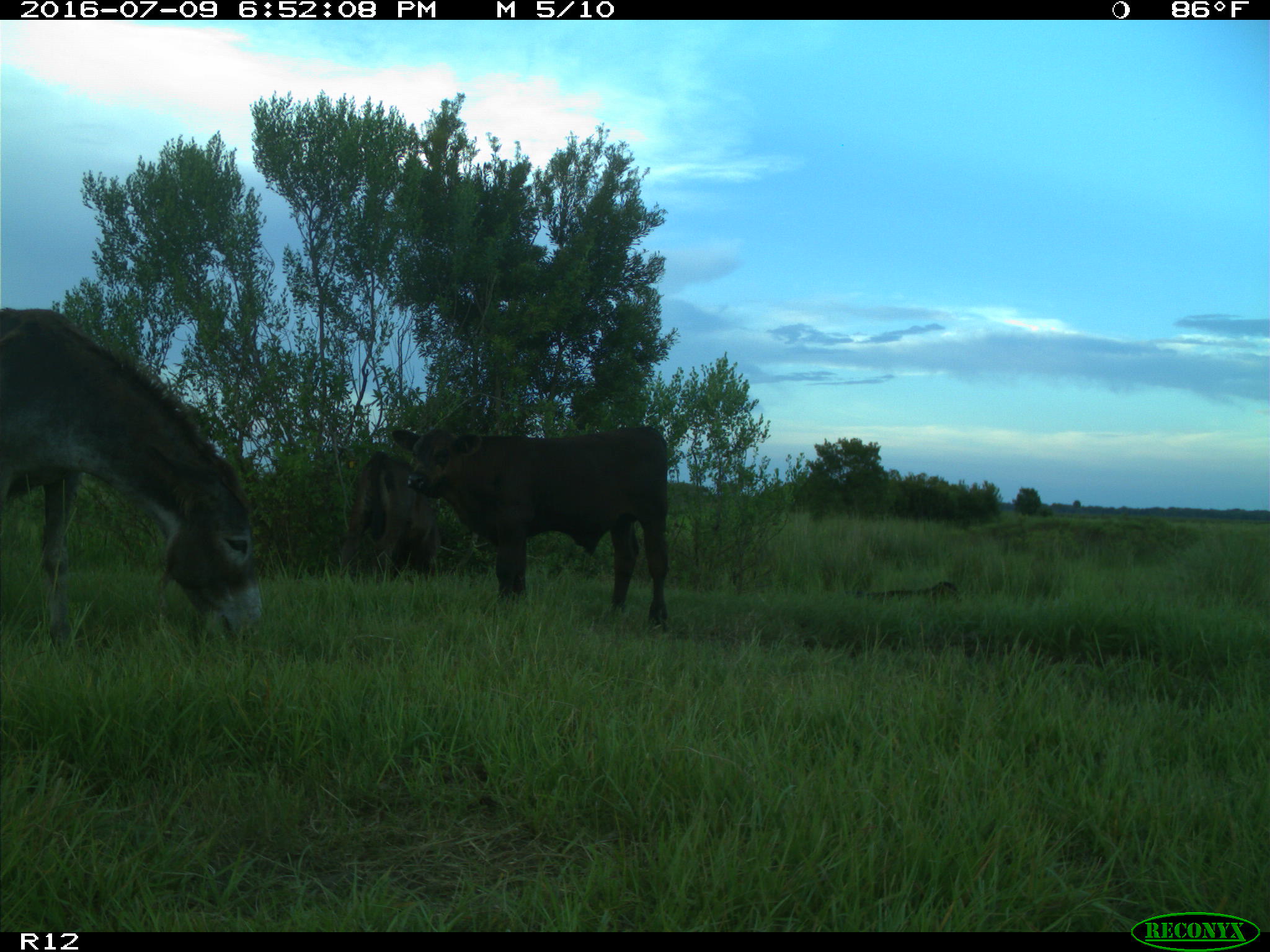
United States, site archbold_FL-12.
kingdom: Animalia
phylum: Chordata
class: Mammalia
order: Artiodactyla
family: Bovidae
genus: Bos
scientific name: Bos taurus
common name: domestic cow